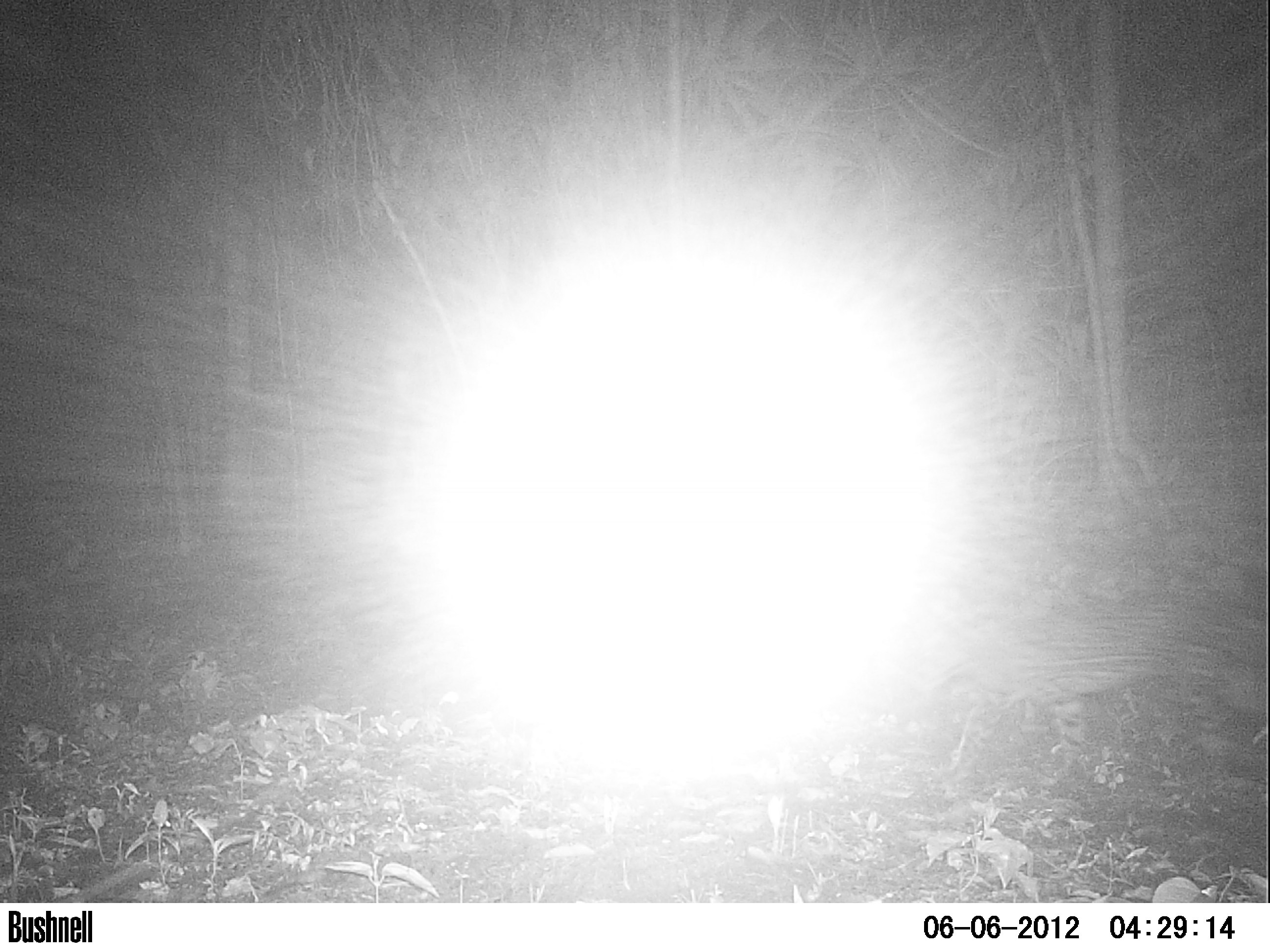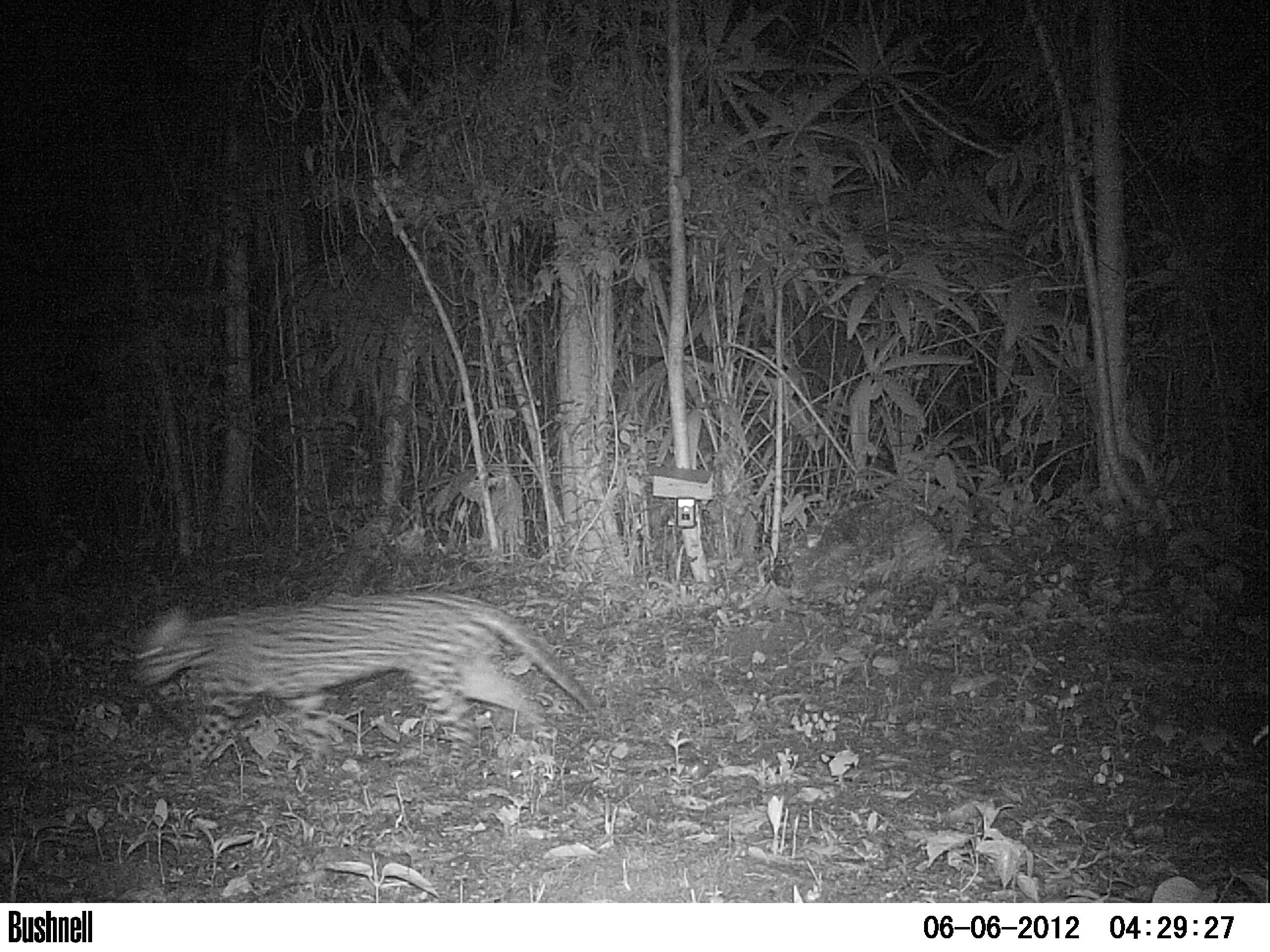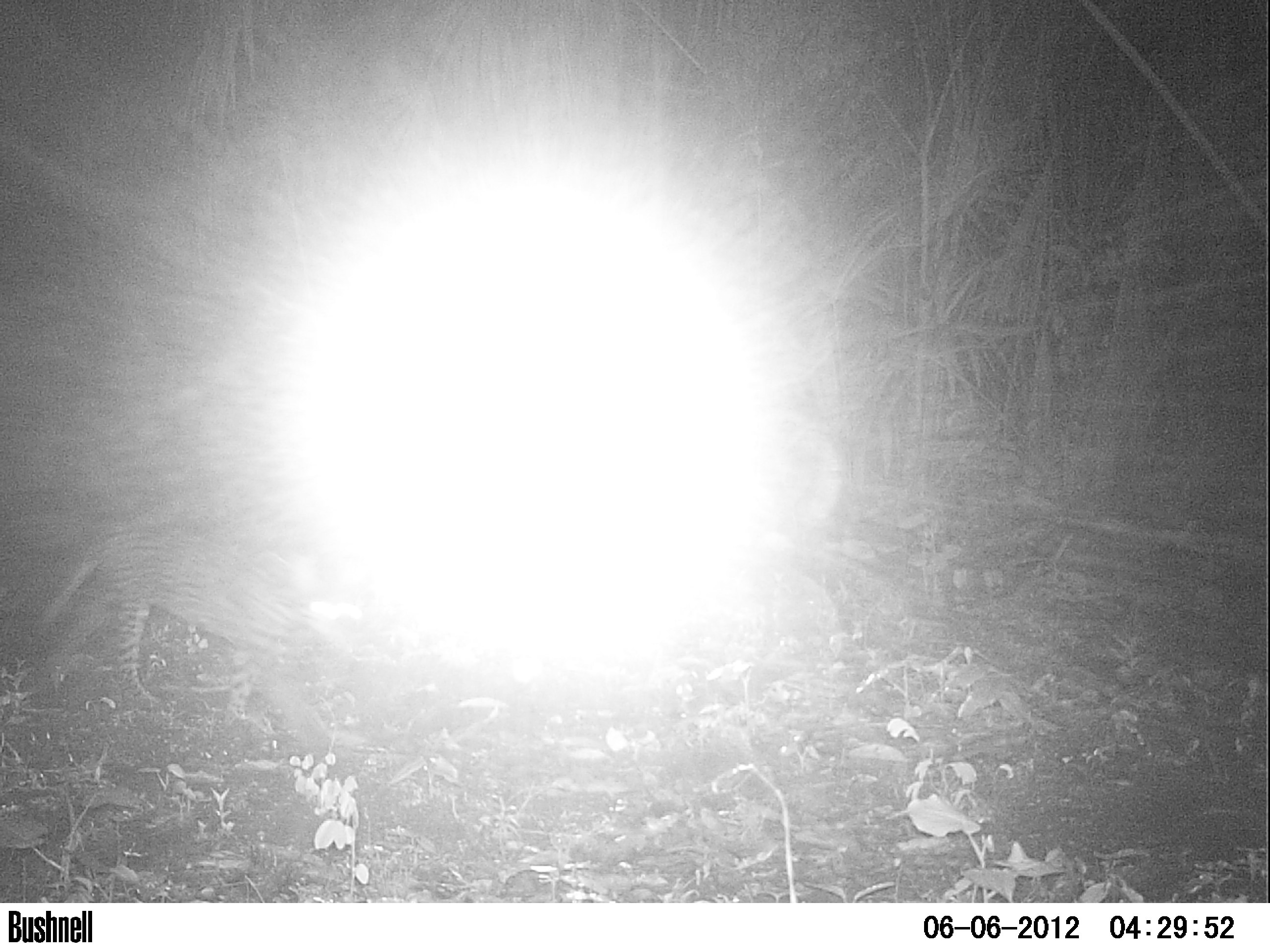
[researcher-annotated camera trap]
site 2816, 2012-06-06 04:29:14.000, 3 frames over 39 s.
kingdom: Animalia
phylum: Chordata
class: Mammalia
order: Carnivora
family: Felidae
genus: Leopardus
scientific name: Leopardus pardalis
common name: ocelot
Leopardus pardalis (ocelot), count 1, age adult.